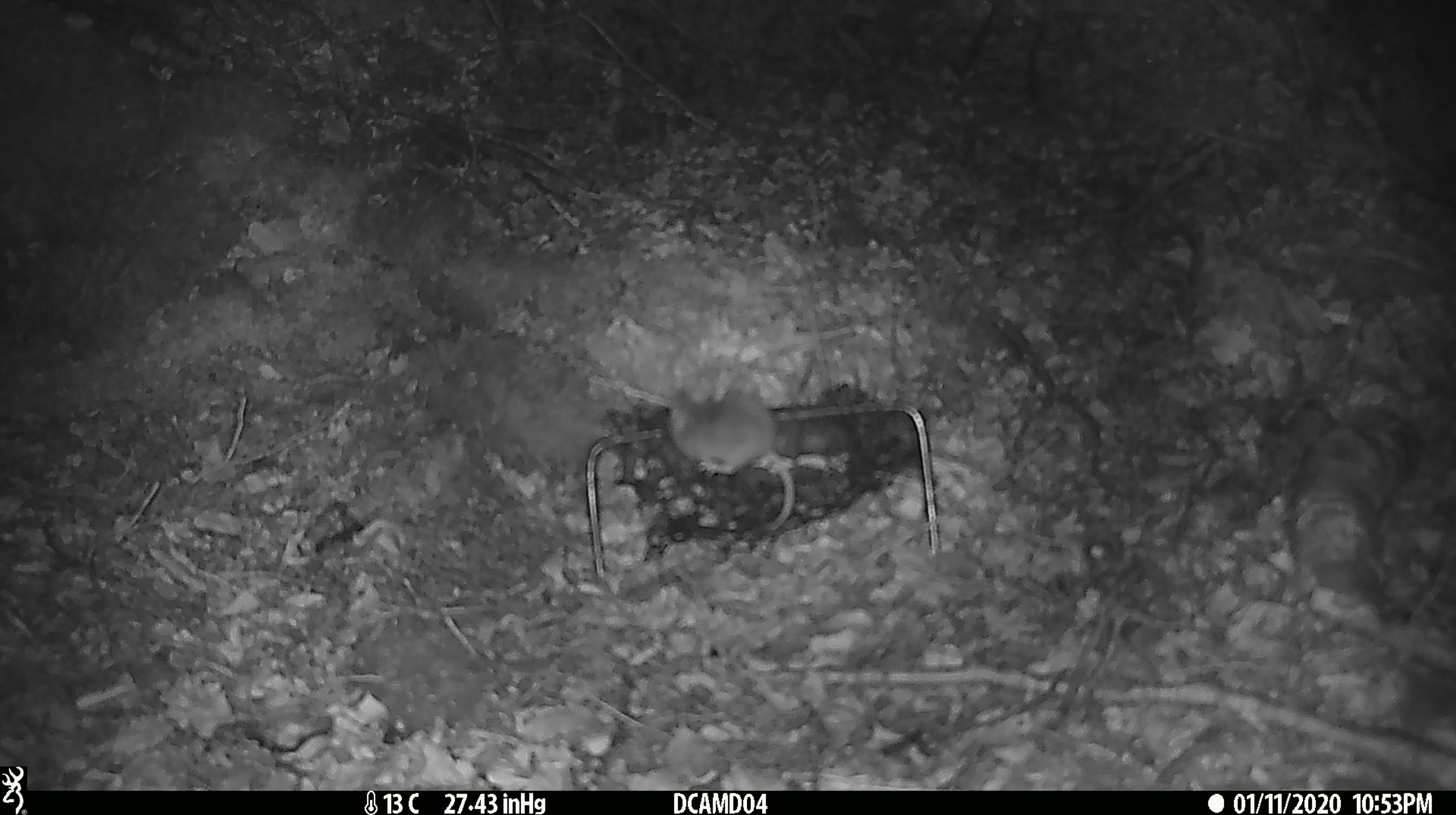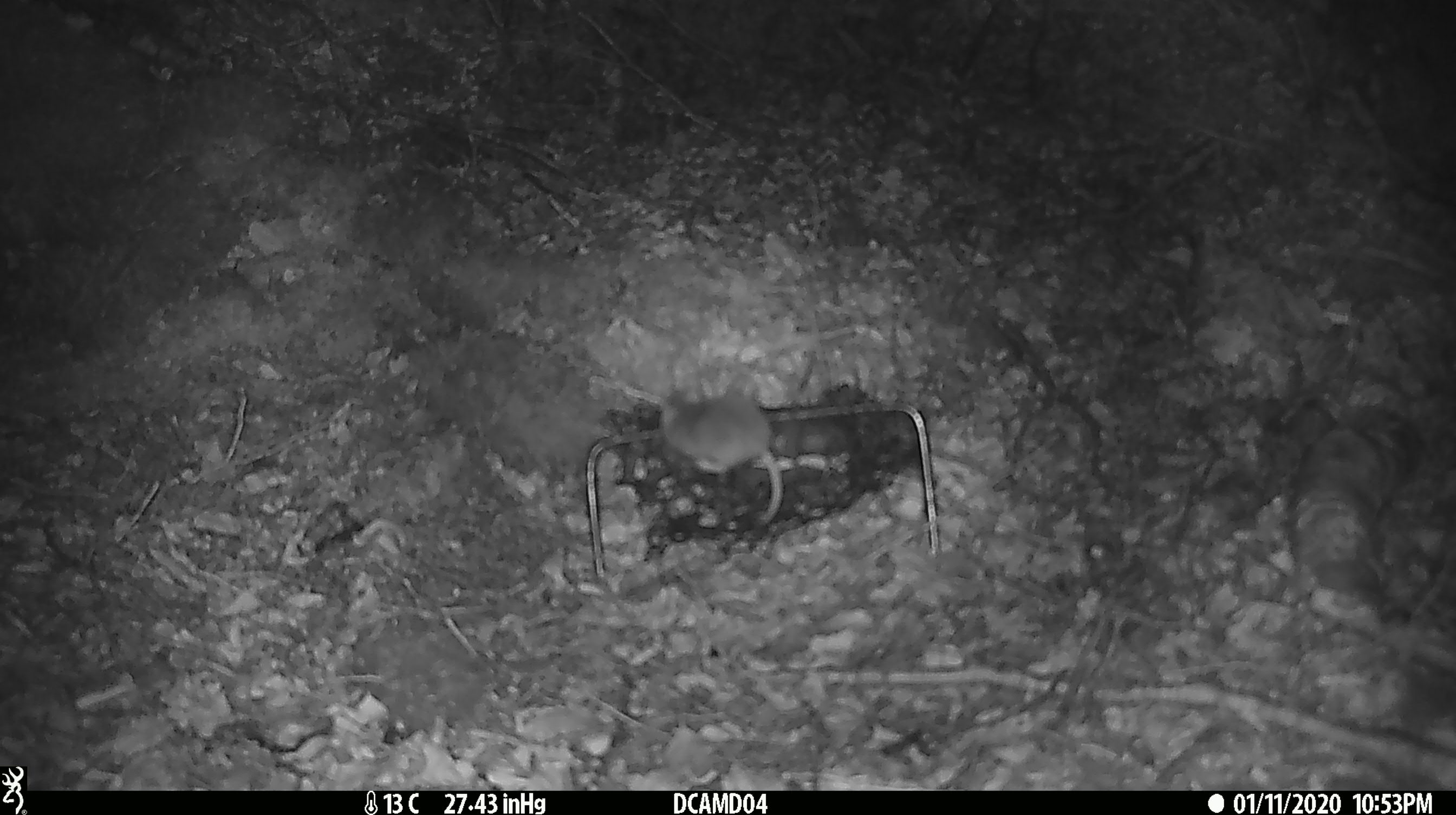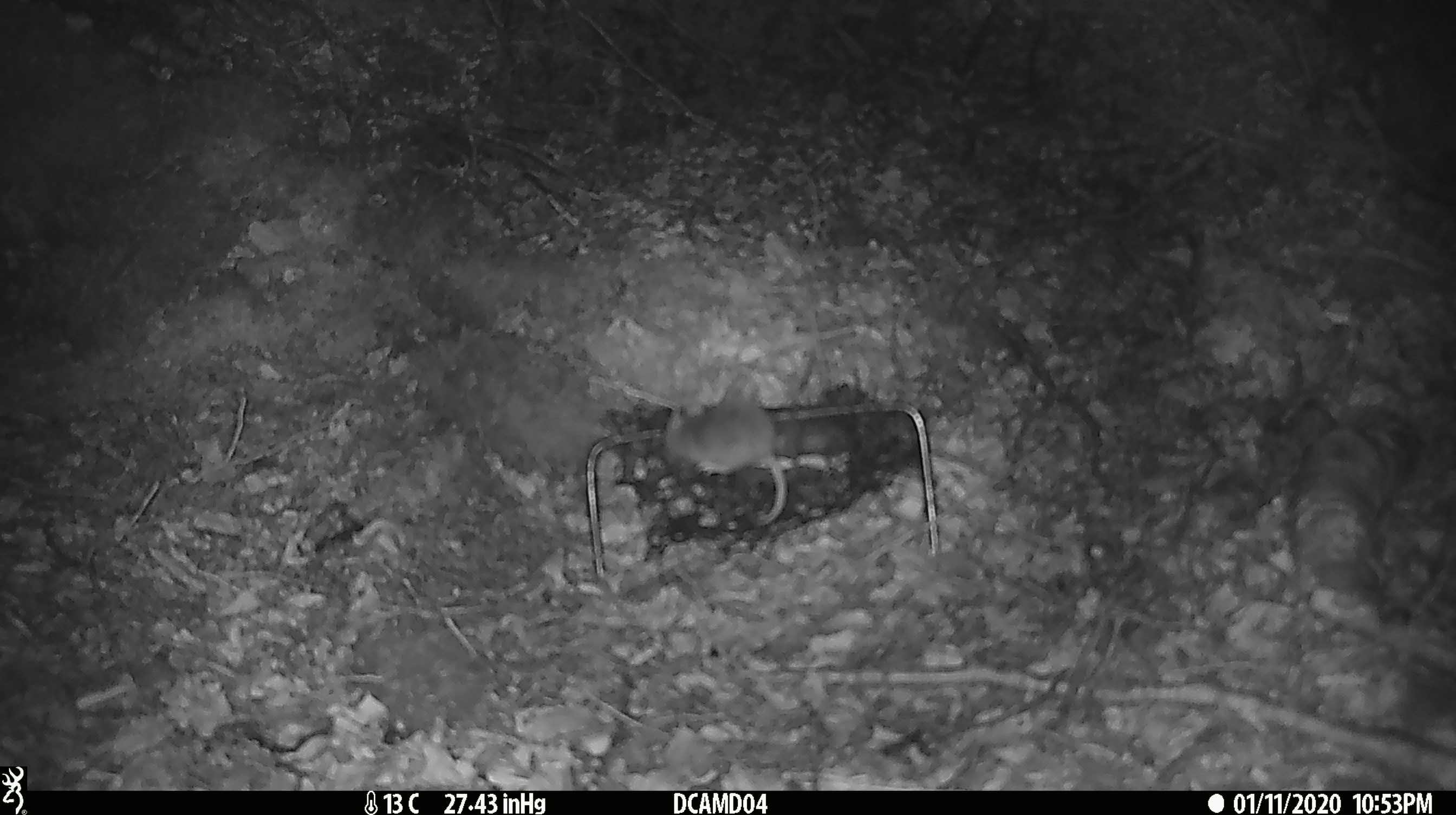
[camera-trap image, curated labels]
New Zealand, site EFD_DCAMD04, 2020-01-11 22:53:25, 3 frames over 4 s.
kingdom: Animalia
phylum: Chordata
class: Mammalia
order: Rodentia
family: Muridae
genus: Mus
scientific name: Mus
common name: mouse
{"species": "mouse (Mus)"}